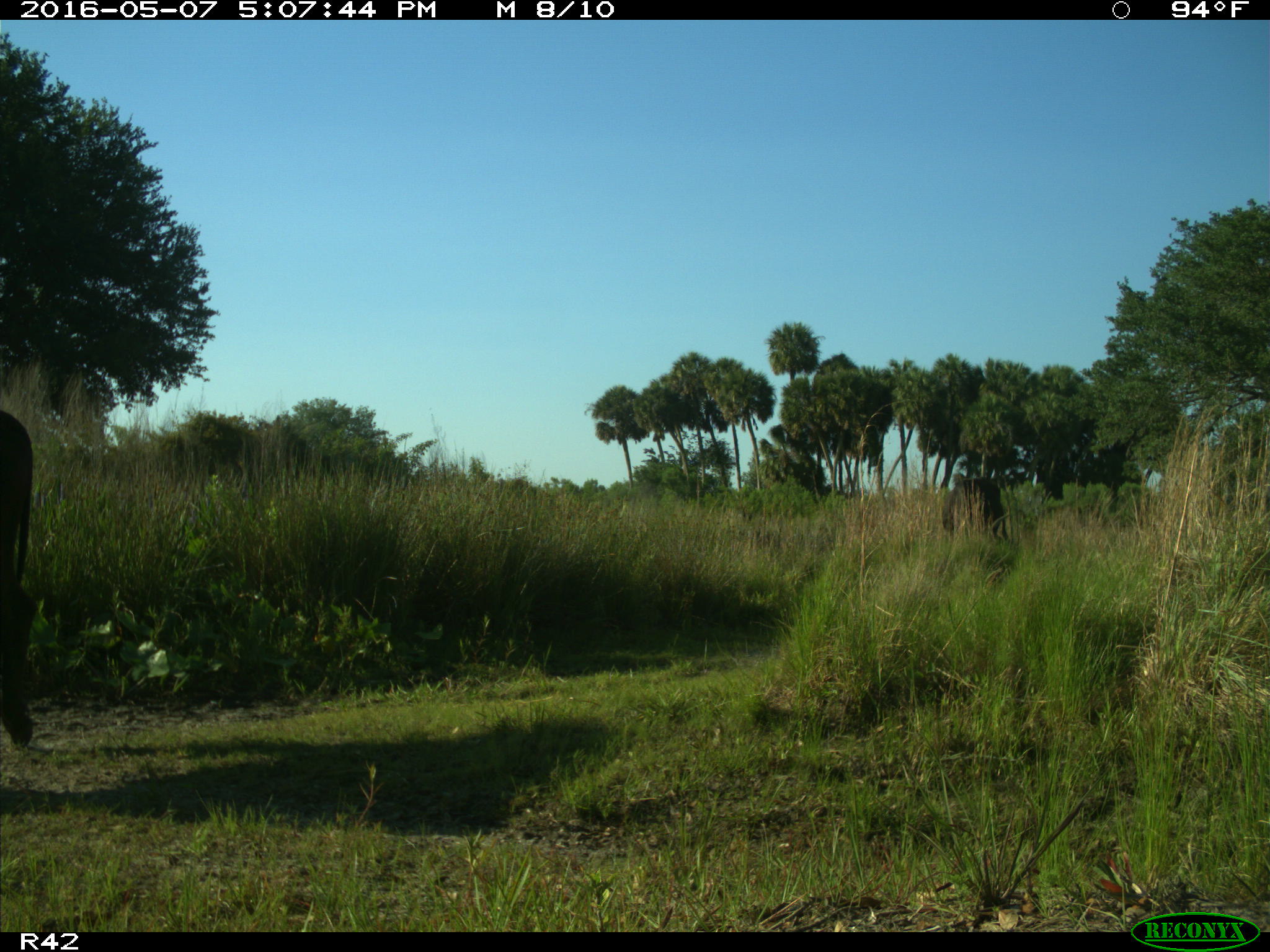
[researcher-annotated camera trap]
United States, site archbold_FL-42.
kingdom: Animalia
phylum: Chordata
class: Mammalia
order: Artiodactyla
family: Bovidae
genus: Bos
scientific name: Bos taurus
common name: domestic cow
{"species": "Bos taurus (domestic cow)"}